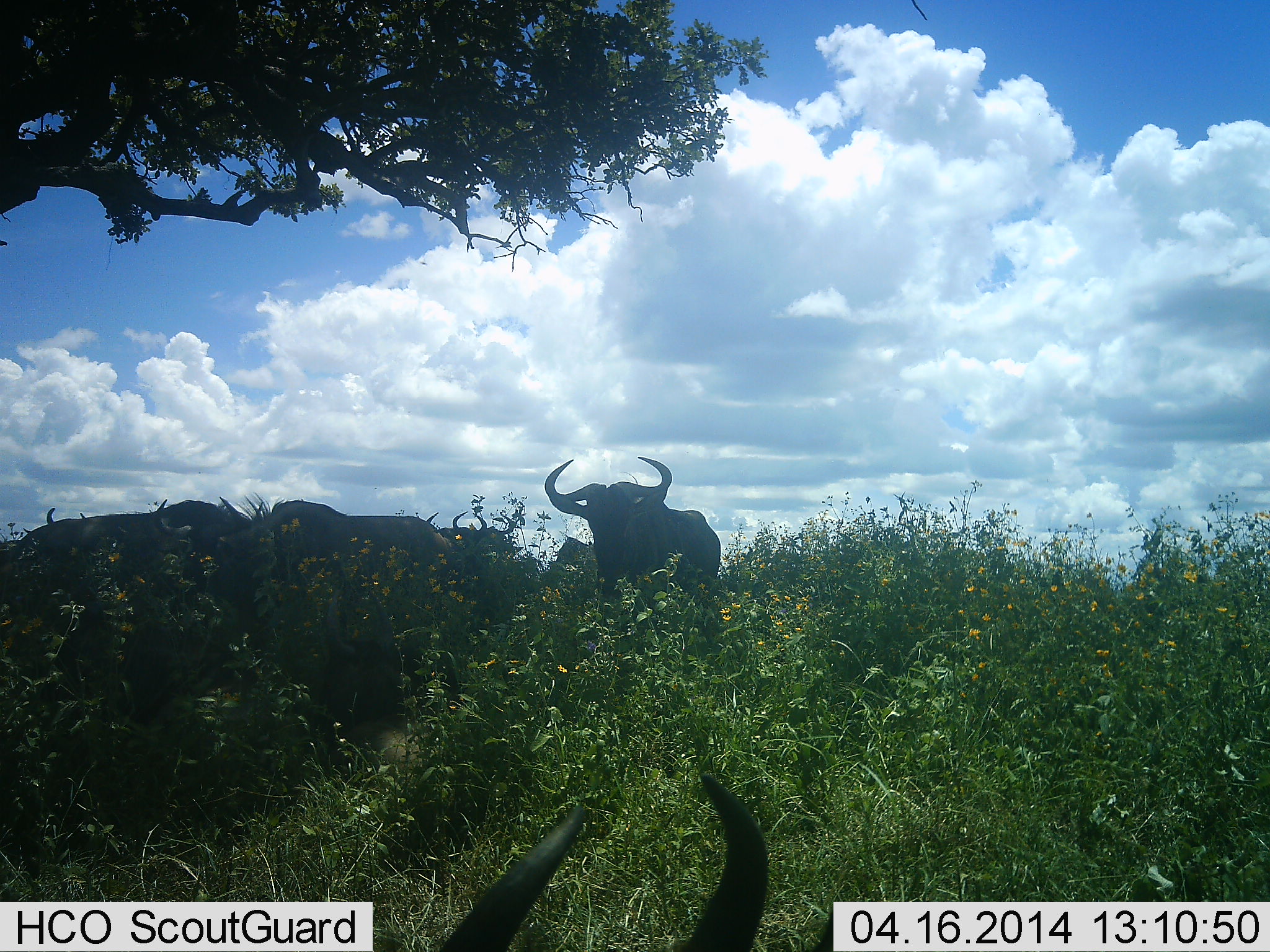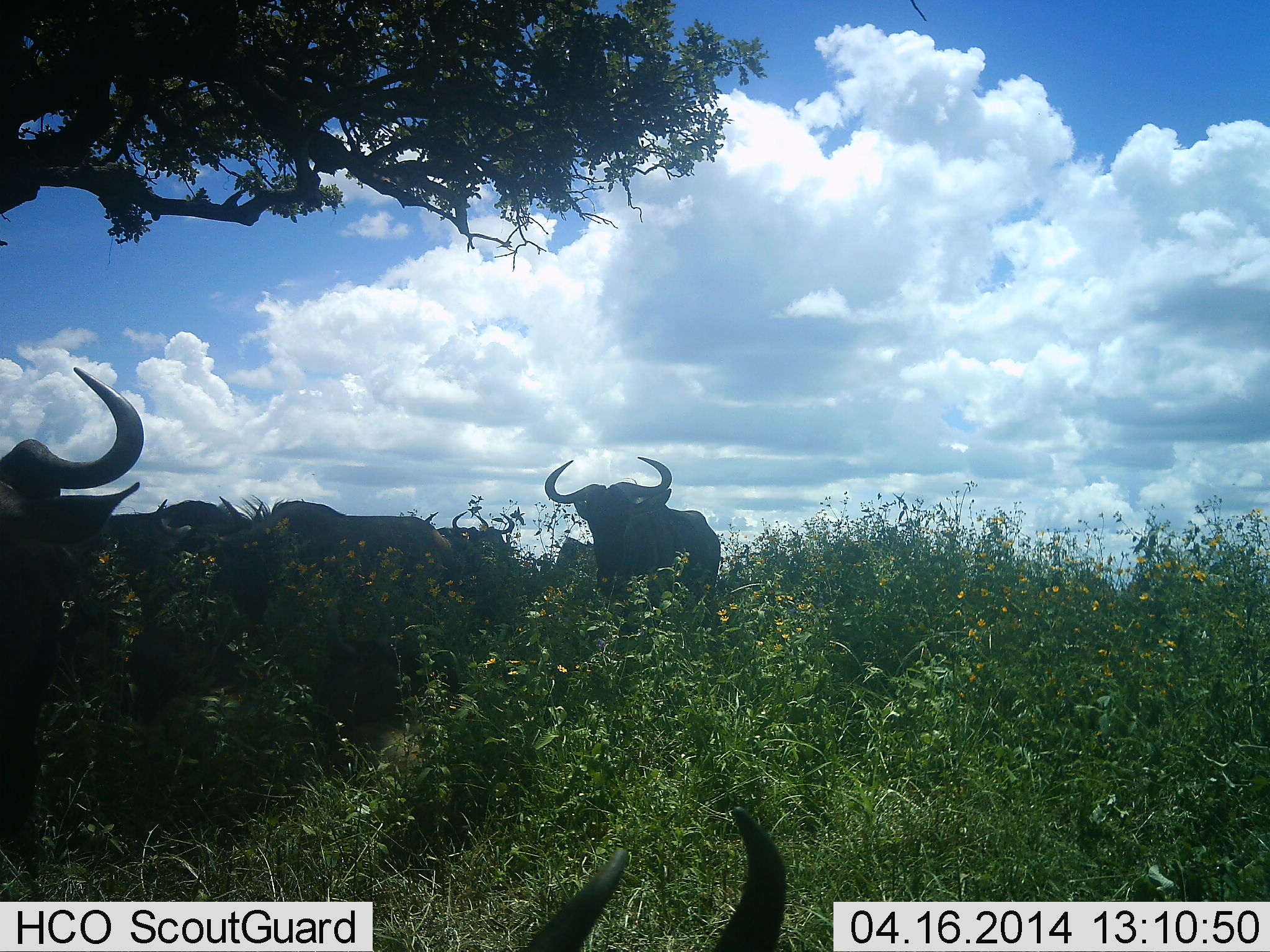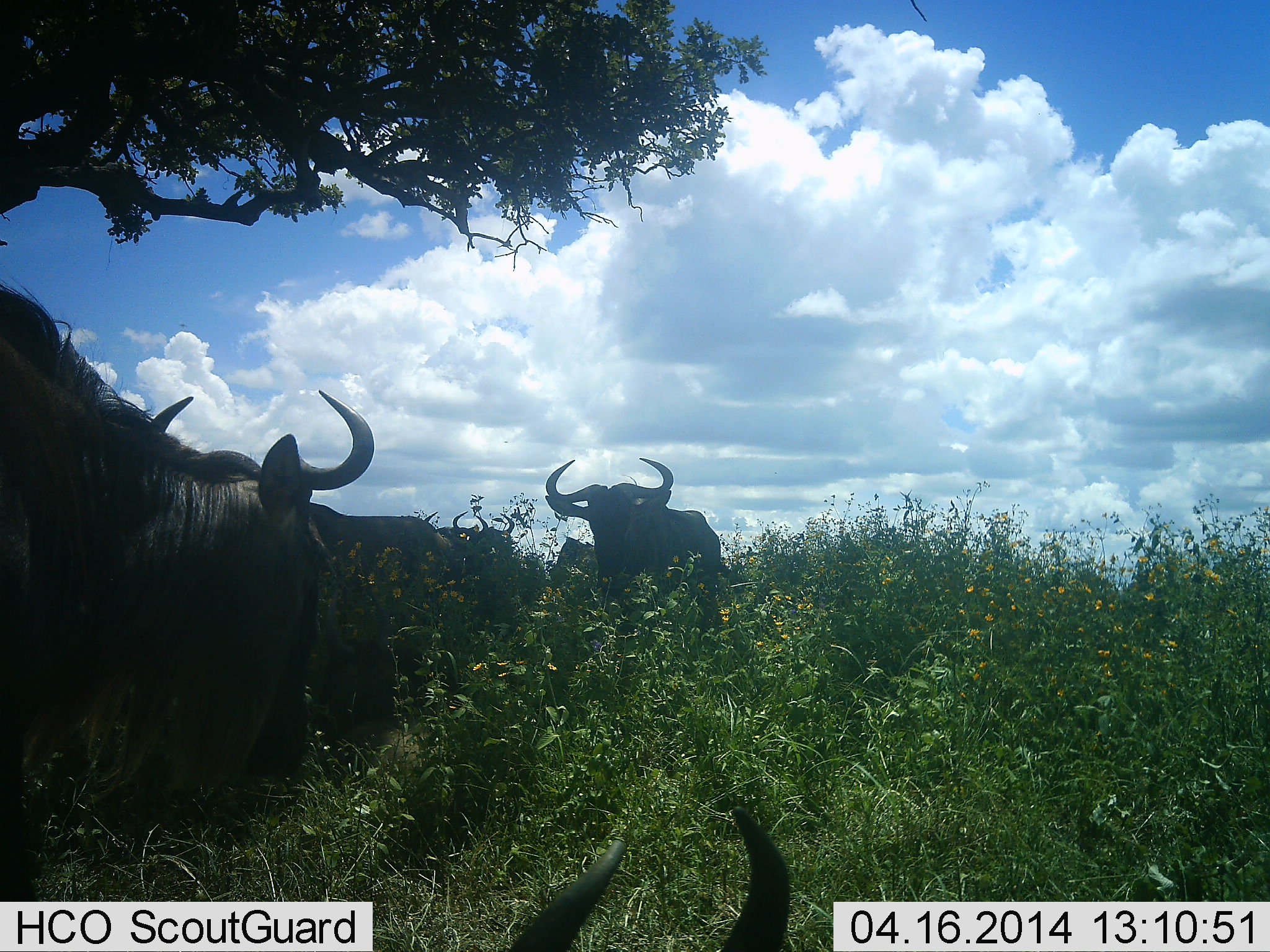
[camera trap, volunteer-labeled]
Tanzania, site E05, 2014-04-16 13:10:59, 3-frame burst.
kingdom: Animalia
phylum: Chordata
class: Mammalia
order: Artiodactyla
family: Bovidae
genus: Connochaetes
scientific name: Connochaetes taurinus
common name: blue wildebeest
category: wildebeest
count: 7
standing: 80%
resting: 50%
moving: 50%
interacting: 0%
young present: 0%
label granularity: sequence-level